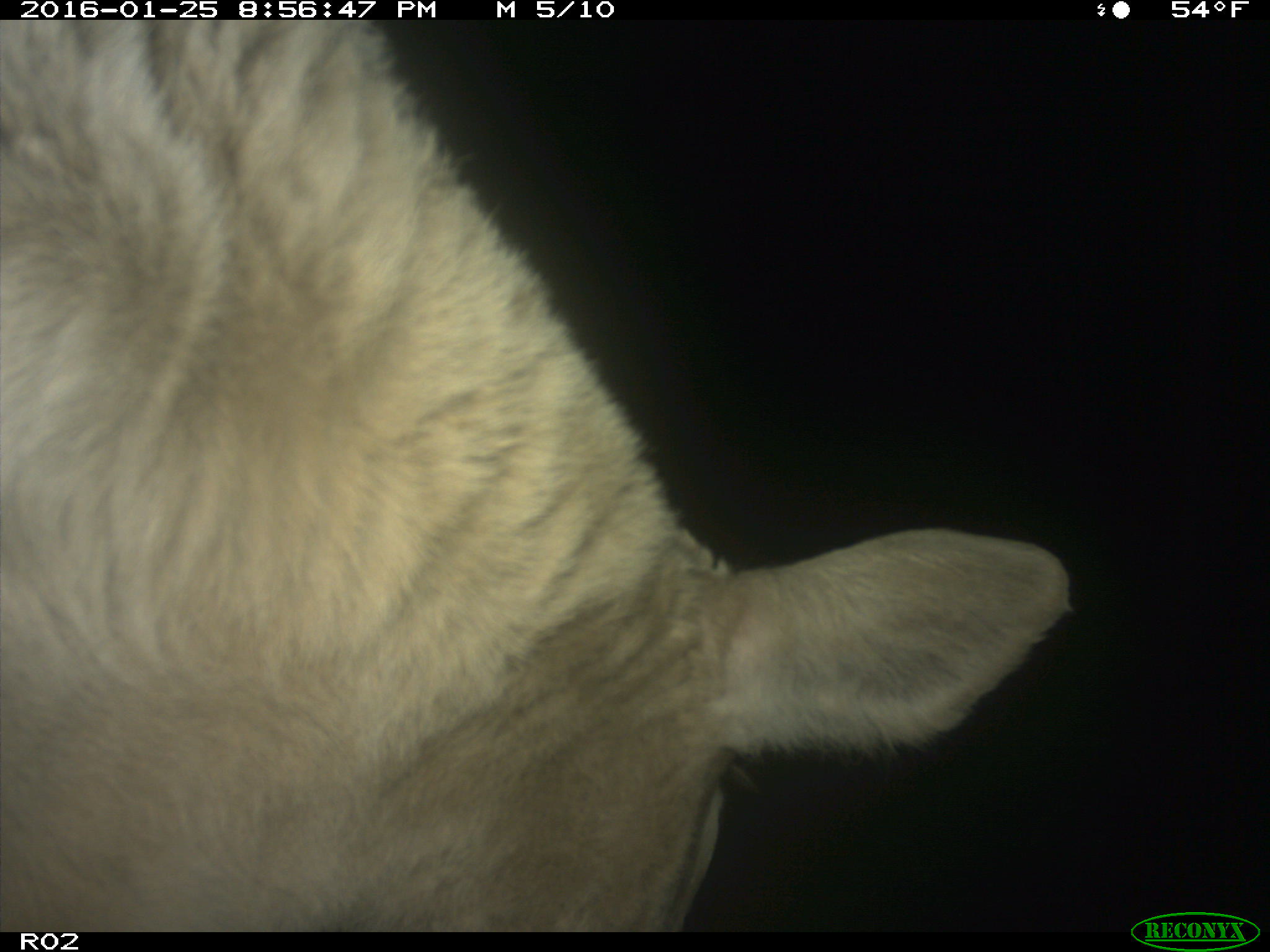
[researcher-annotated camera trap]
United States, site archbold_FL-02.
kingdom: Animalia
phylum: Chordata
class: Mammalia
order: Artiodactyla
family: Bovidae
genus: Bos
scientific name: Bos taurus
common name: domestic cow